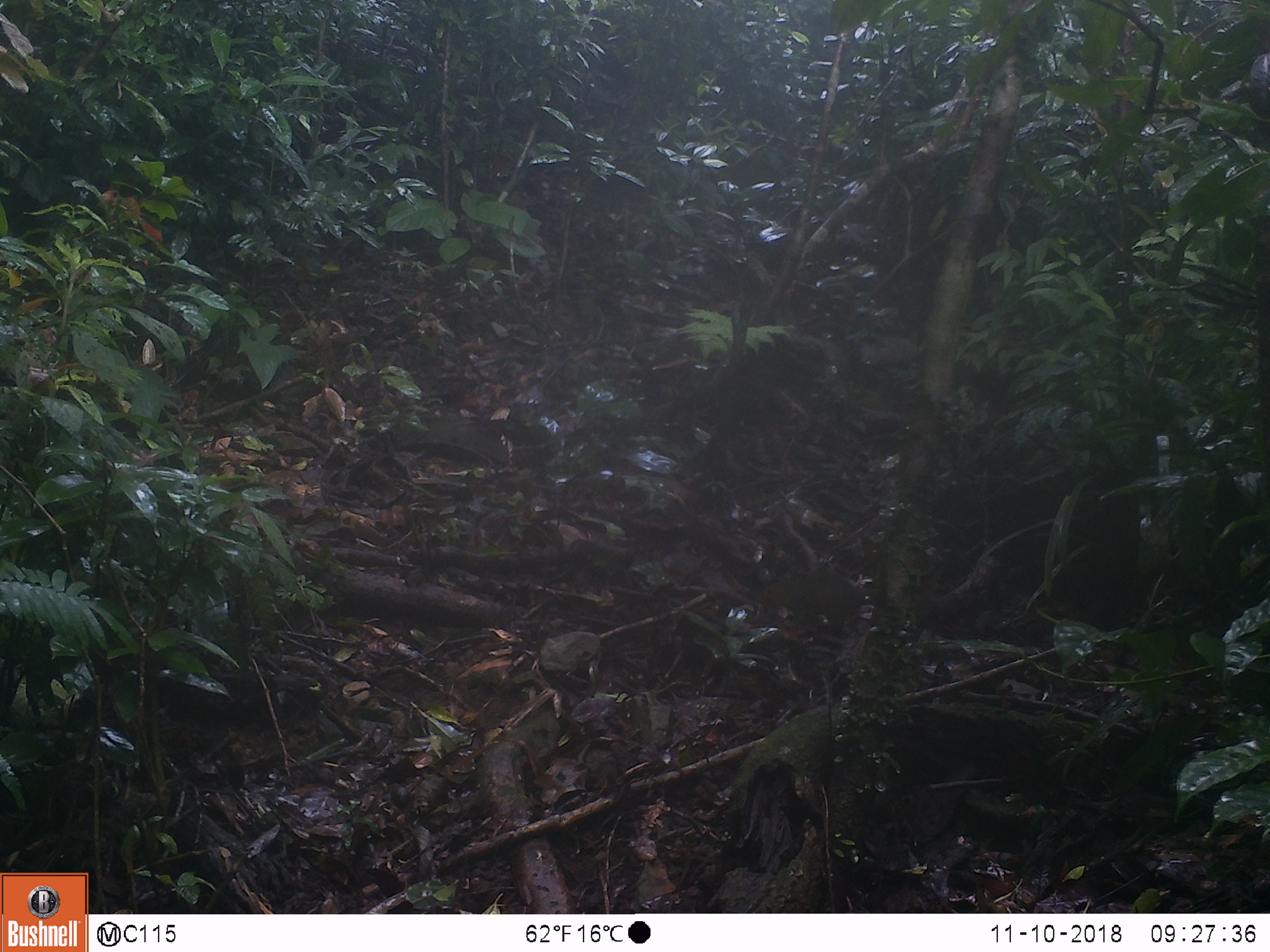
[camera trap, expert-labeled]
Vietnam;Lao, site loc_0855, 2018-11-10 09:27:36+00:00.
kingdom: Animalia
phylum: Chordata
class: Mammalia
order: Rodentia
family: Sciuridae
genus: Dremomys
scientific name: Dremomys rufigenis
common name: red-cheeked squirrel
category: red cheeked squirrel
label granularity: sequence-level